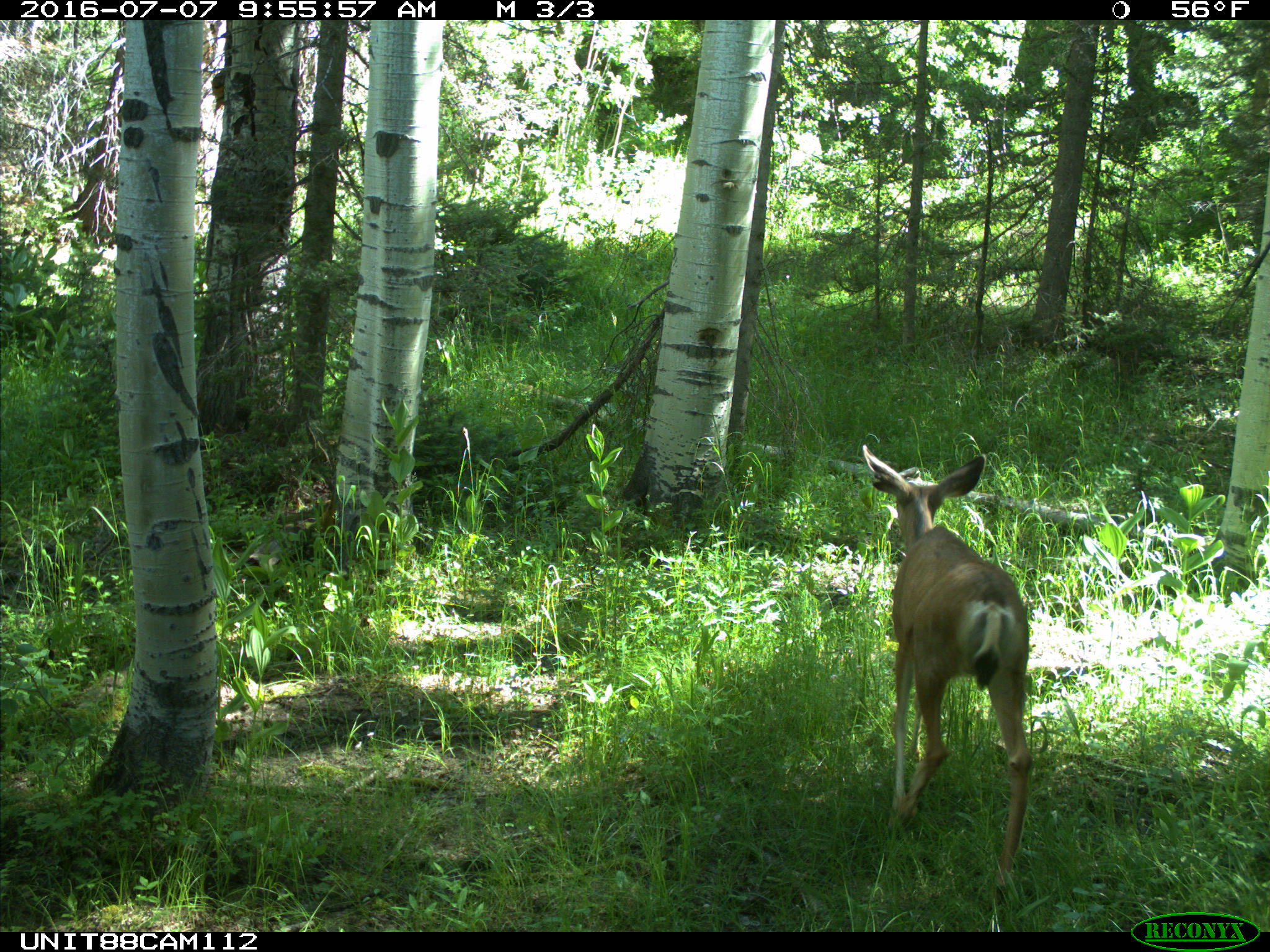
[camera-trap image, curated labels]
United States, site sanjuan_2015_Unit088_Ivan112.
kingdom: Animalia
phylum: Chordata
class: Mammalia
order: Artiodactyla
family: Cervidae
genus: Odocoileus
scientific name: Odocoileus hemionus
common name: mule deer